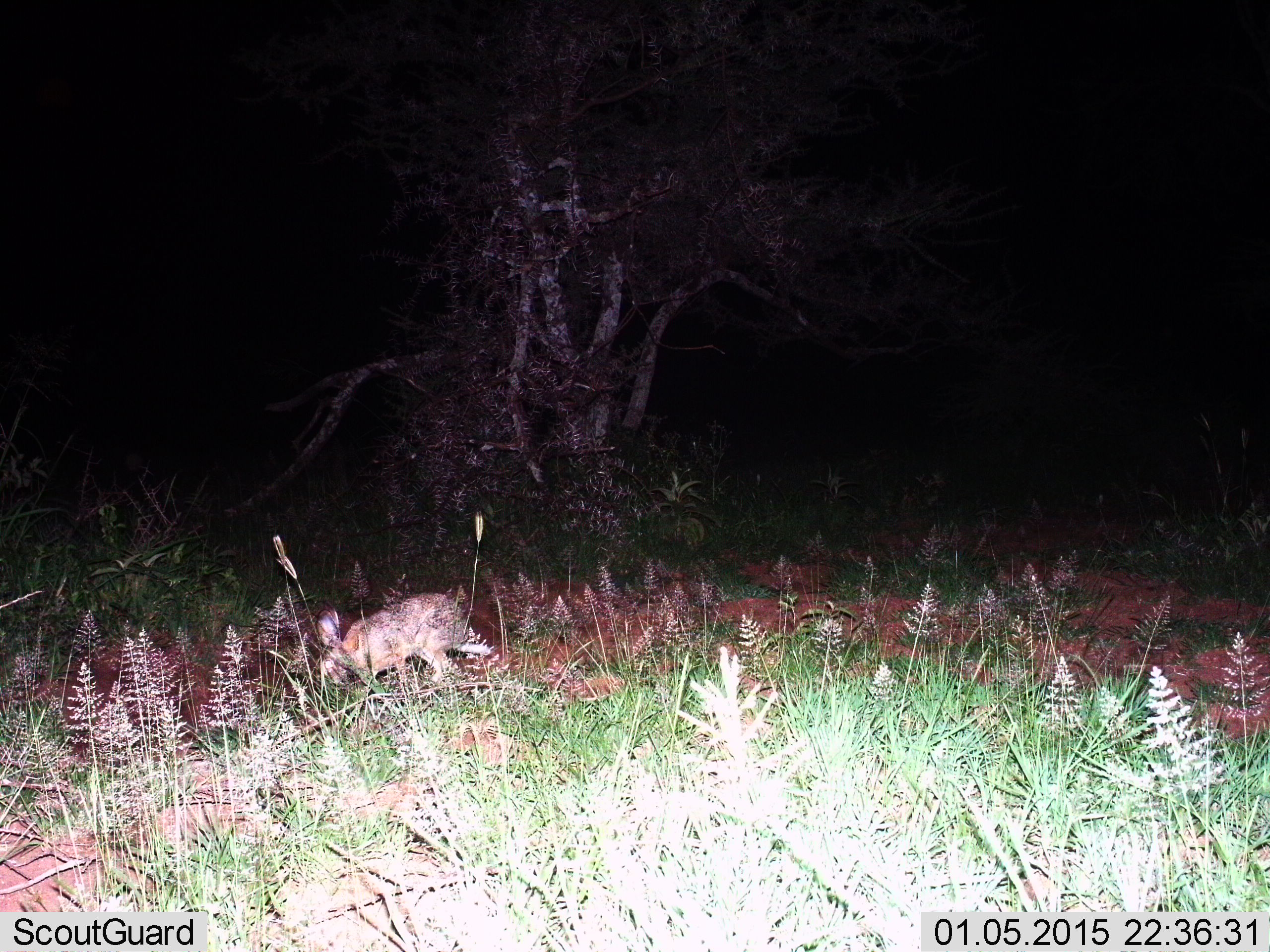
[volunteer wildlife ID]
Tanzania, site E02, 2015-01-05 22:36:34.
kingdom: Animalia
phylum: Chordata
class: Mammalia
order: Lagomorpha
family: Leporidae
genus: Lepus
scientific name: Lepus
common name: hare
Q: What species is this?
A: Hare (Lepus).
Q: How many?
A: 1.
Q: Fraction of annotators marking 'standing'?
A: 10%.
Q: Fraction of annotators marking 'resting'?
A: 0%.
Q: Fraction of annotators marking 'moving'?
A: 50%.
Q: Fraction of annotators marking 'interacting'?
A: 0%.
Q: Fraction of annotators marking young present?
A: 0%.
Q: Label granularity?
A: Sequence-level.